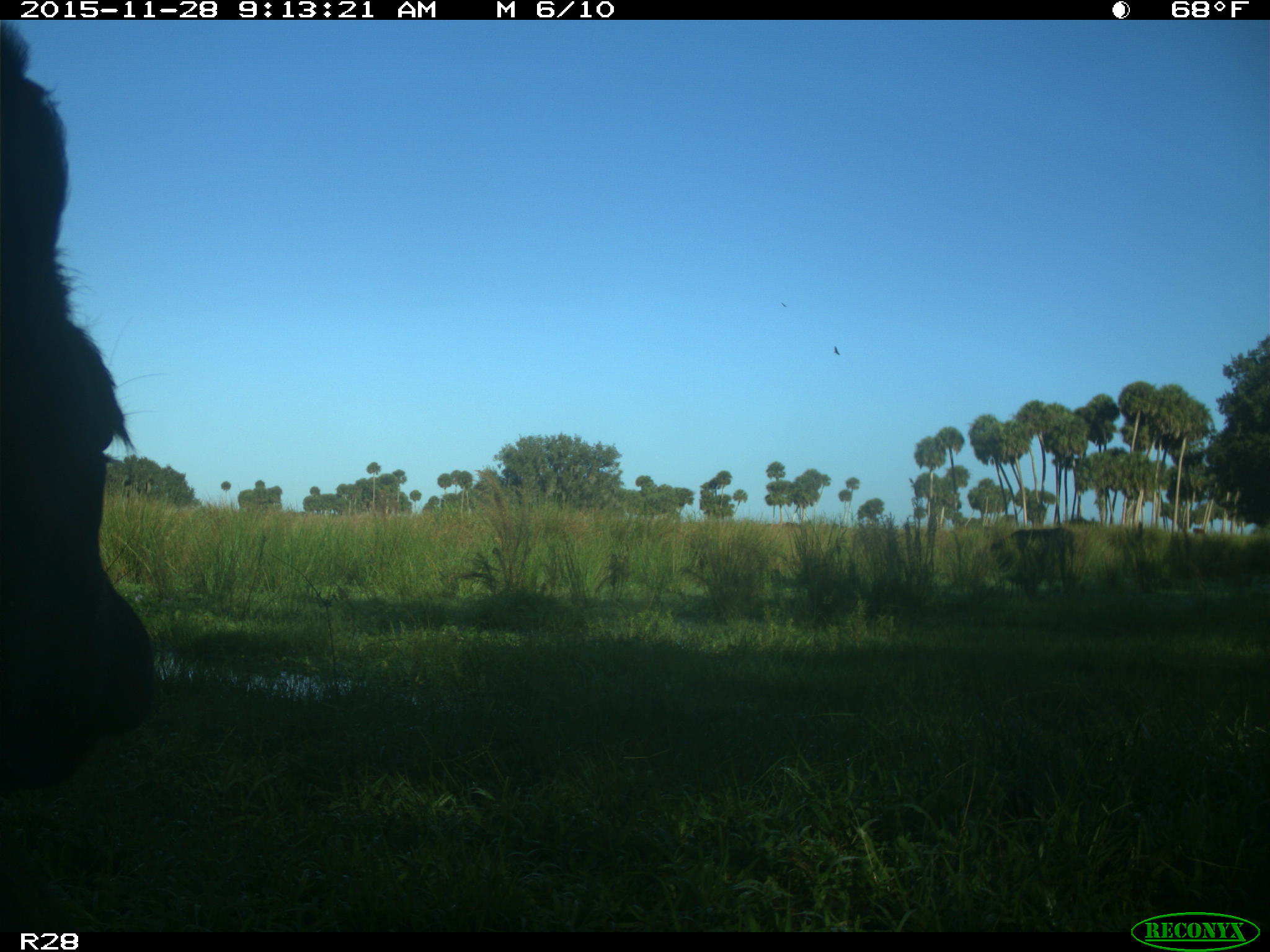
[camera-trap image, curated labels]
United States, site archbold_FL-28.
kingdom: Animalia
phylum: Chordata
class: Mammalia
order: Artiodactyla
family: Bovidae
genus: Bos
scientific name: Bos taurus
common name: domestic cow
Bos taurus (domestic cow).